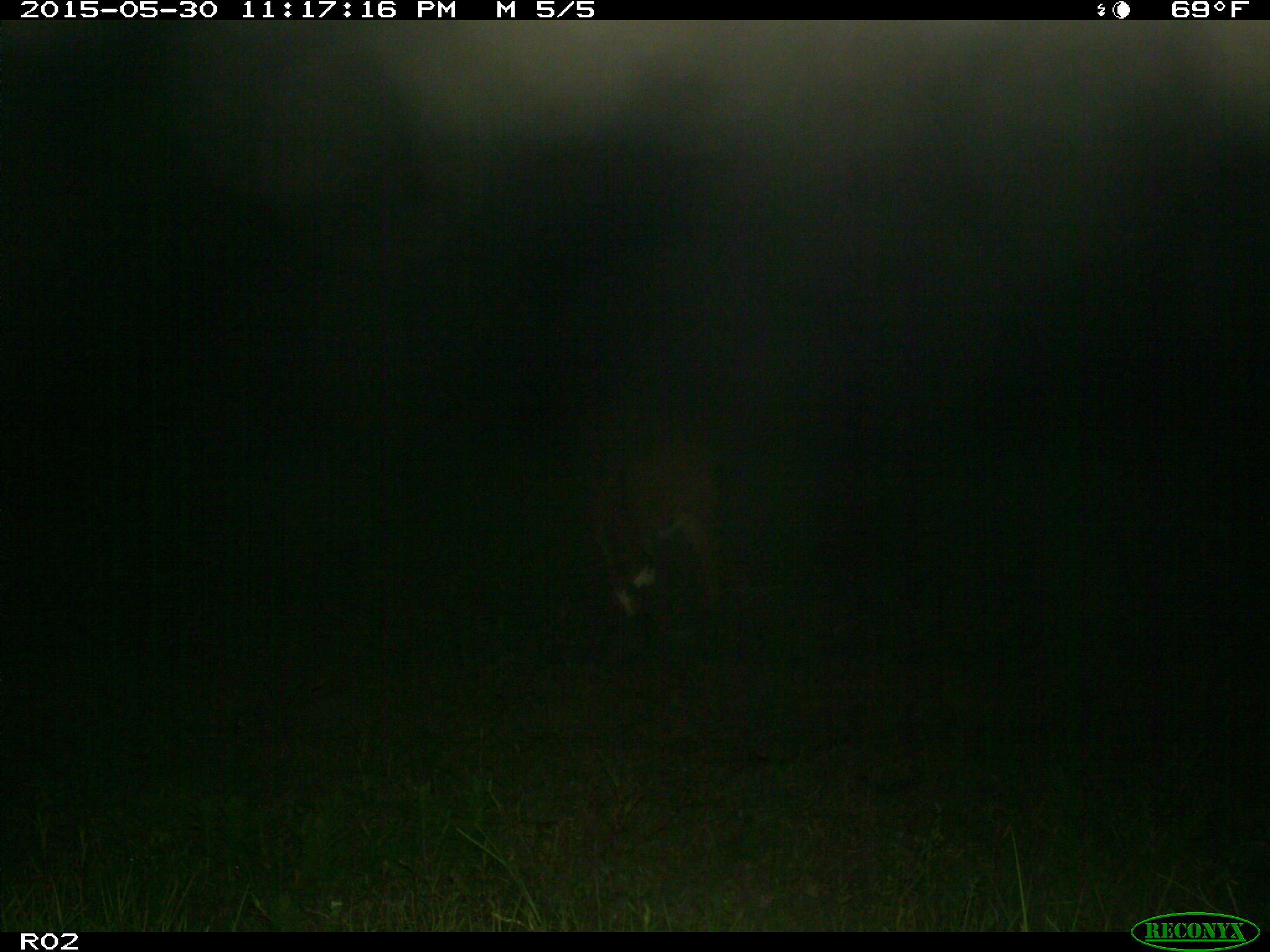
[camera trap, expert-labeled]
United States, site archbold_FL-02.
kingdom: Animalia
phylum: Chordata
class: Mammalia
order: Artiodactyla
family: Bovidae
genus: Bos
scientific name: Bos taurus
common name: domestic cow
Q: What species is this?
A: Bos taurus (domestic cow).